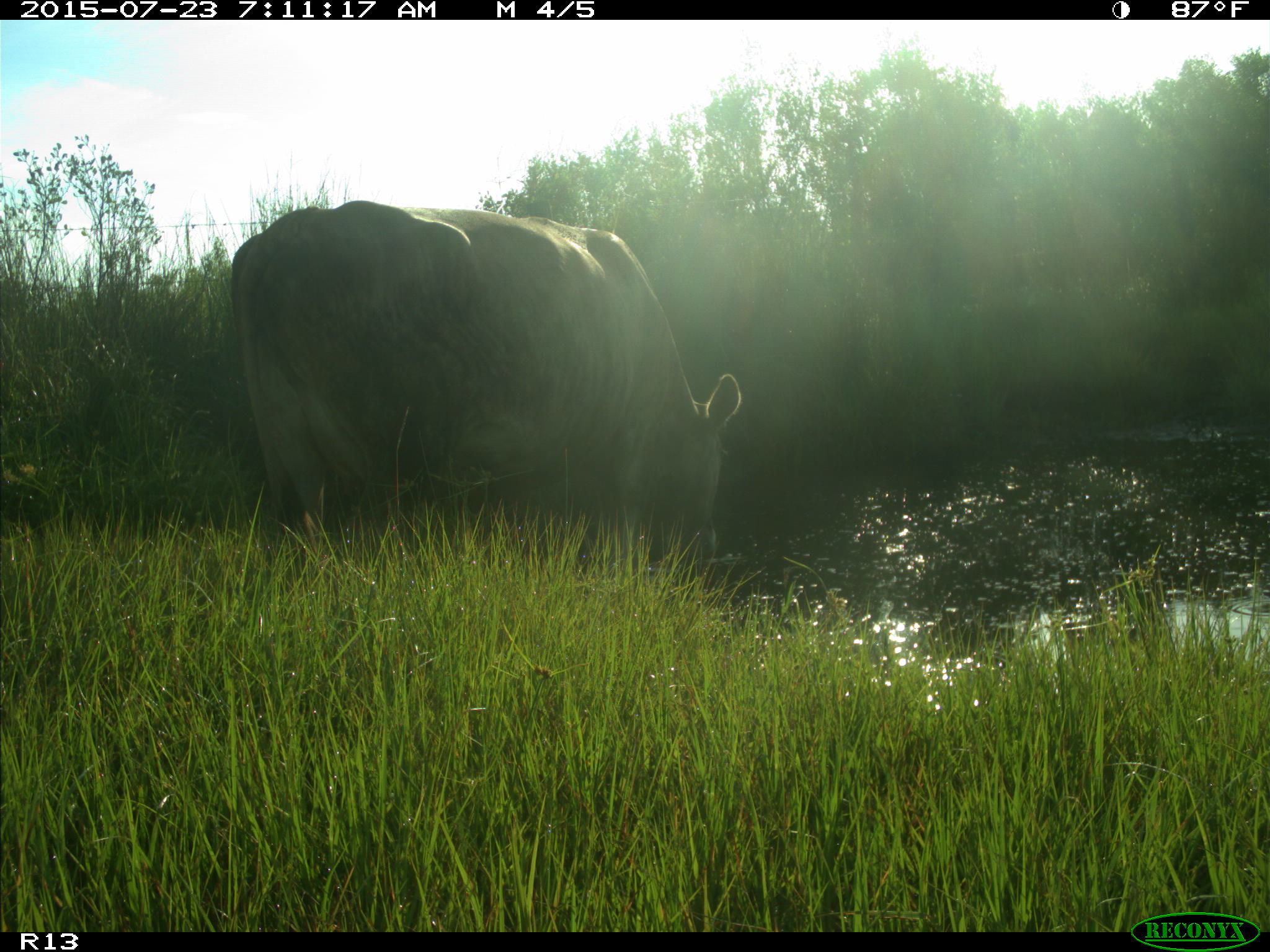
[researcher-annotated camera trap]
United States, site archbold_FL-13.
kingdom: Animalia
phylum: Chordata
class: Mammalia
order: Artiodactyla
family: Bovidae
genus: Bos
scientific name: Bos taurus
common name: domestic cow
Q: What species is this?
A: Bos taurus (domestic cow).